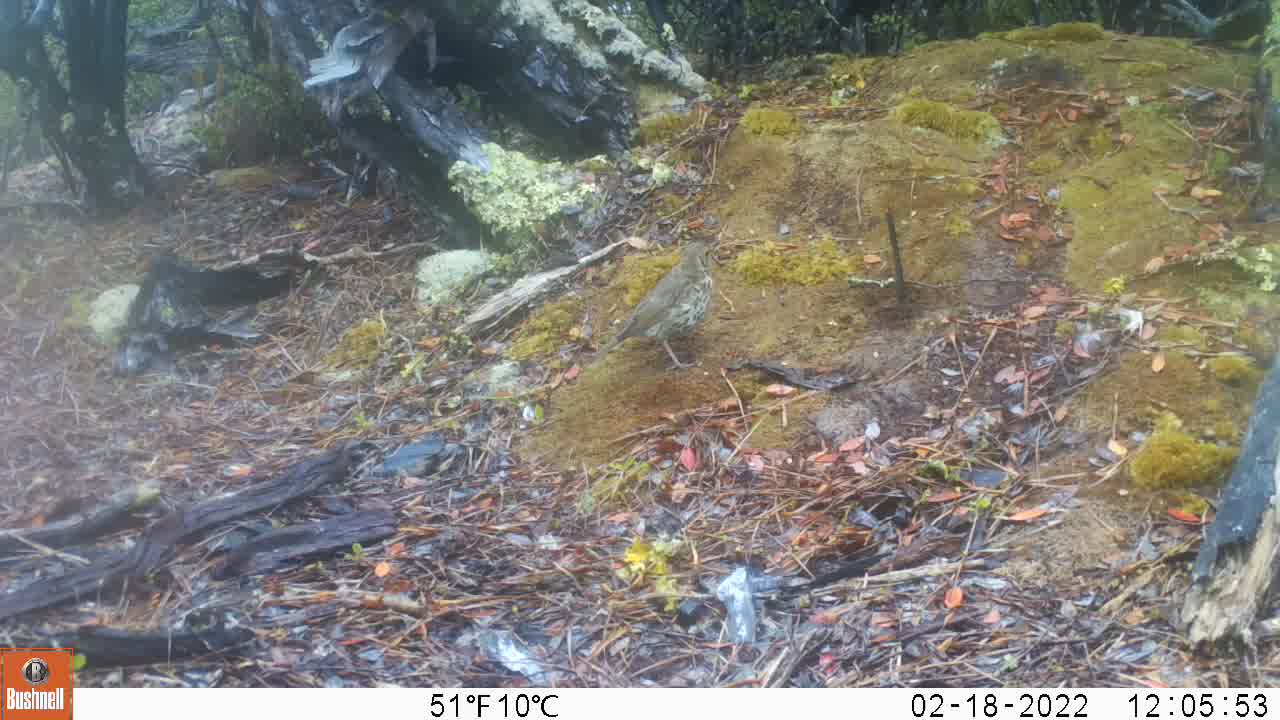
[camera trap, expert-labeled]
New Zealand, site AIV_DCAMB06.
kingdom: Animalia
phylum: Chordata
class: Aves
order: Passeriformes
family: Turdidae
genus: Turdus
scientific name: Turdus philomelos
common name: song thrush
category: thrush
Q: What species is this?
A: Thrush (song thrush) (Turdus philomelos).